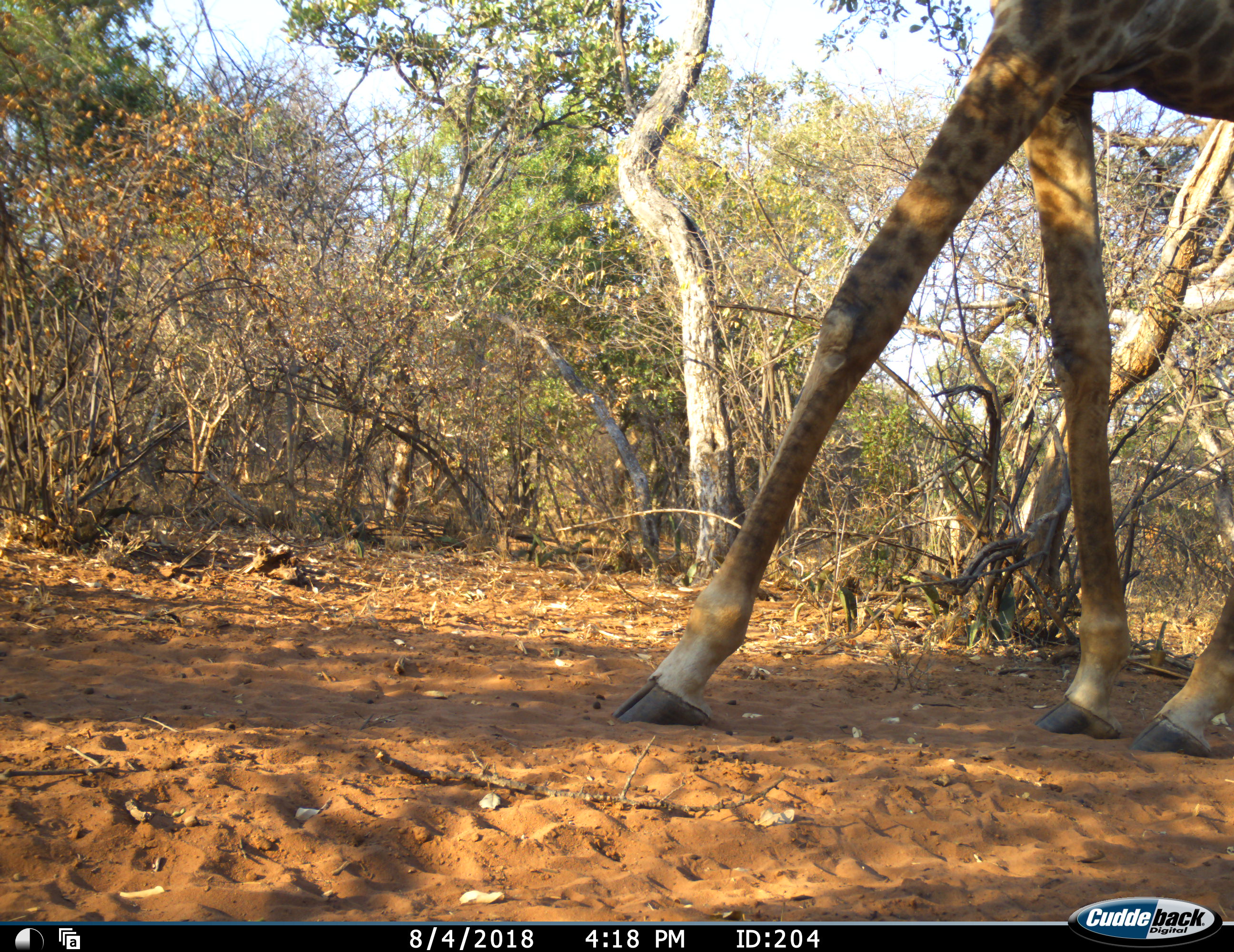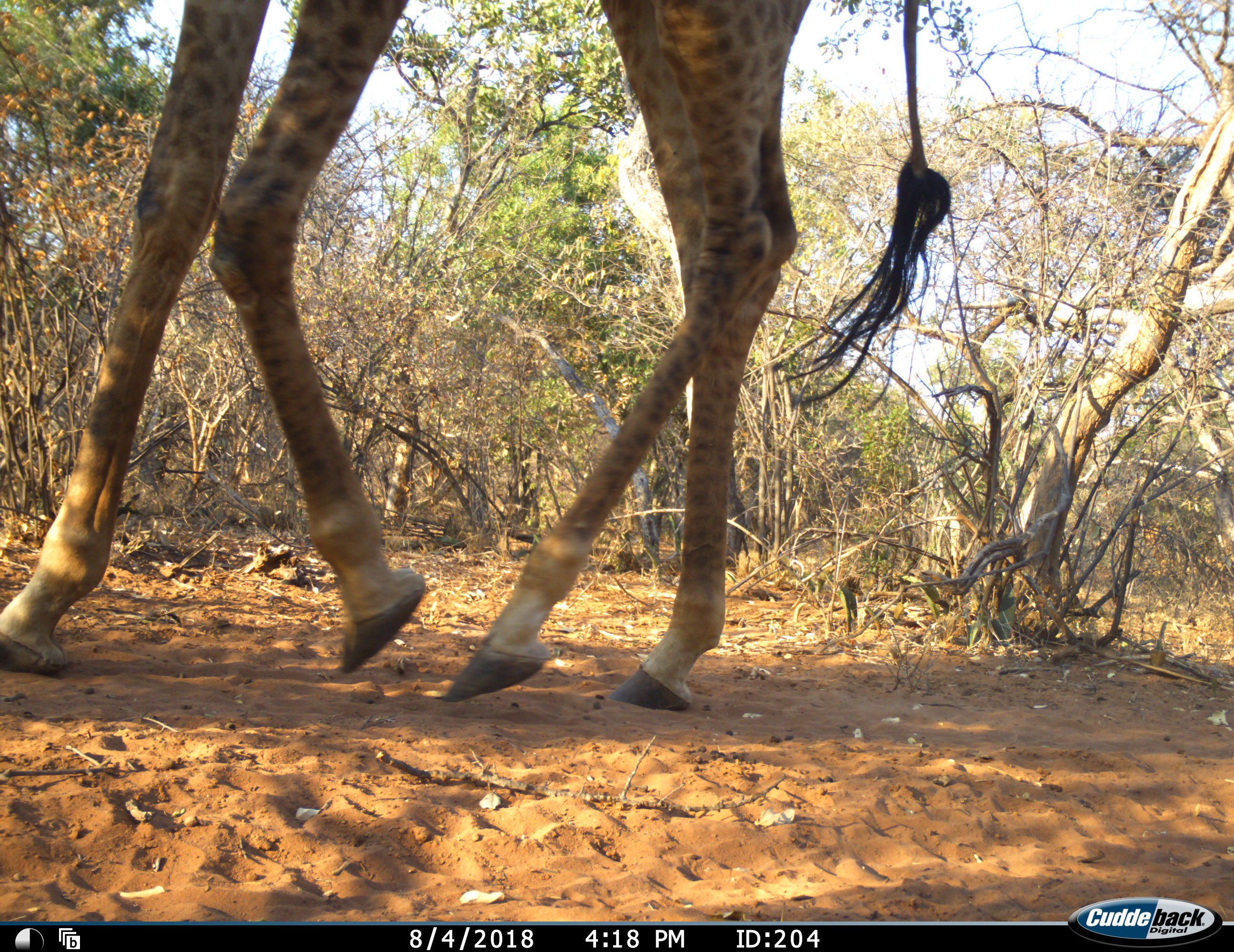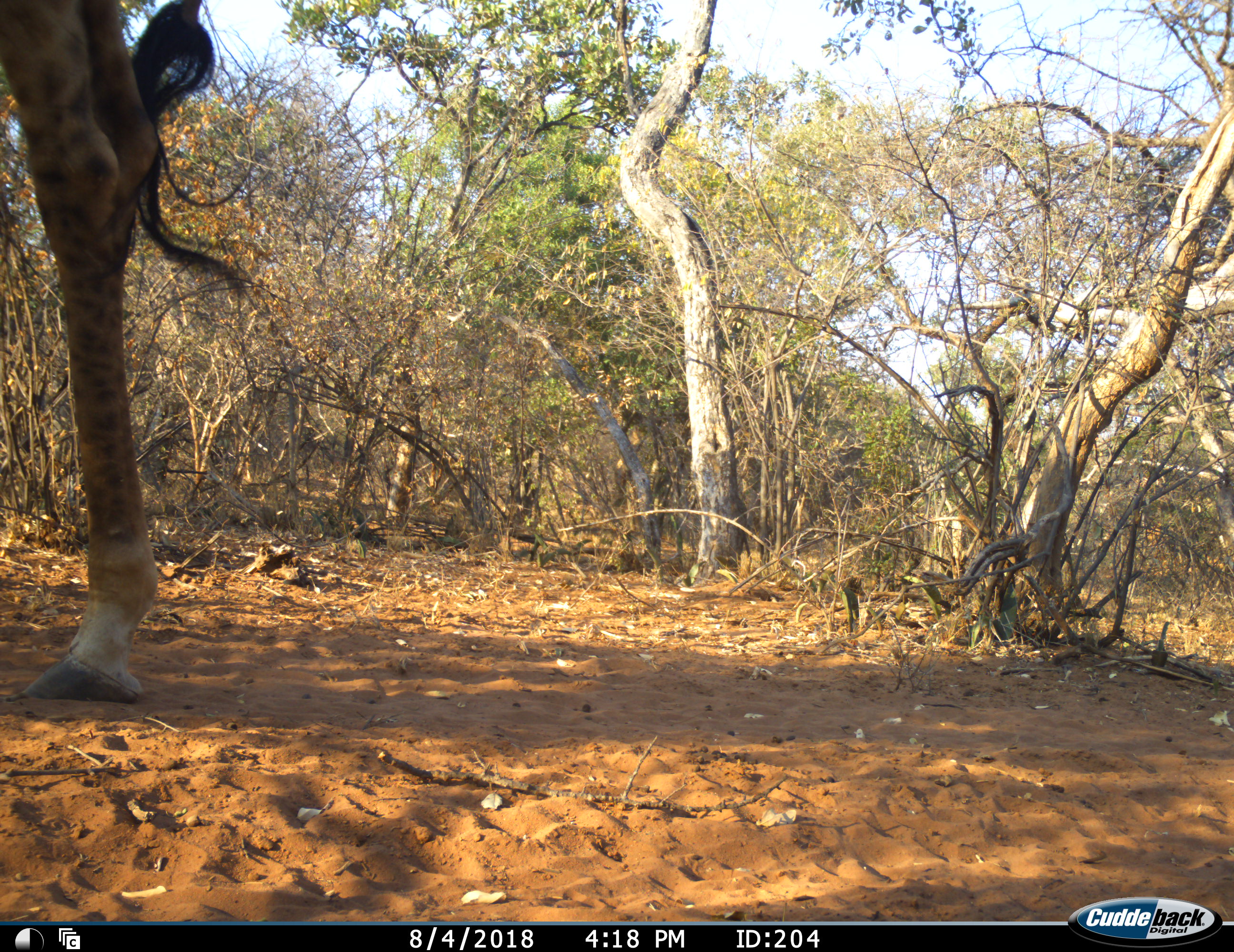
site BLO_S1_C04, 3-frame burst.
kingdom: Animalia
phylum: Chordata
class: Mammalia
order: Artiodactyla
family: Giraffidae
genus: Giraffa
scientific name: Giraffa camelopardalis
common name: giraffe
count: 1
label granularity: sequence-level